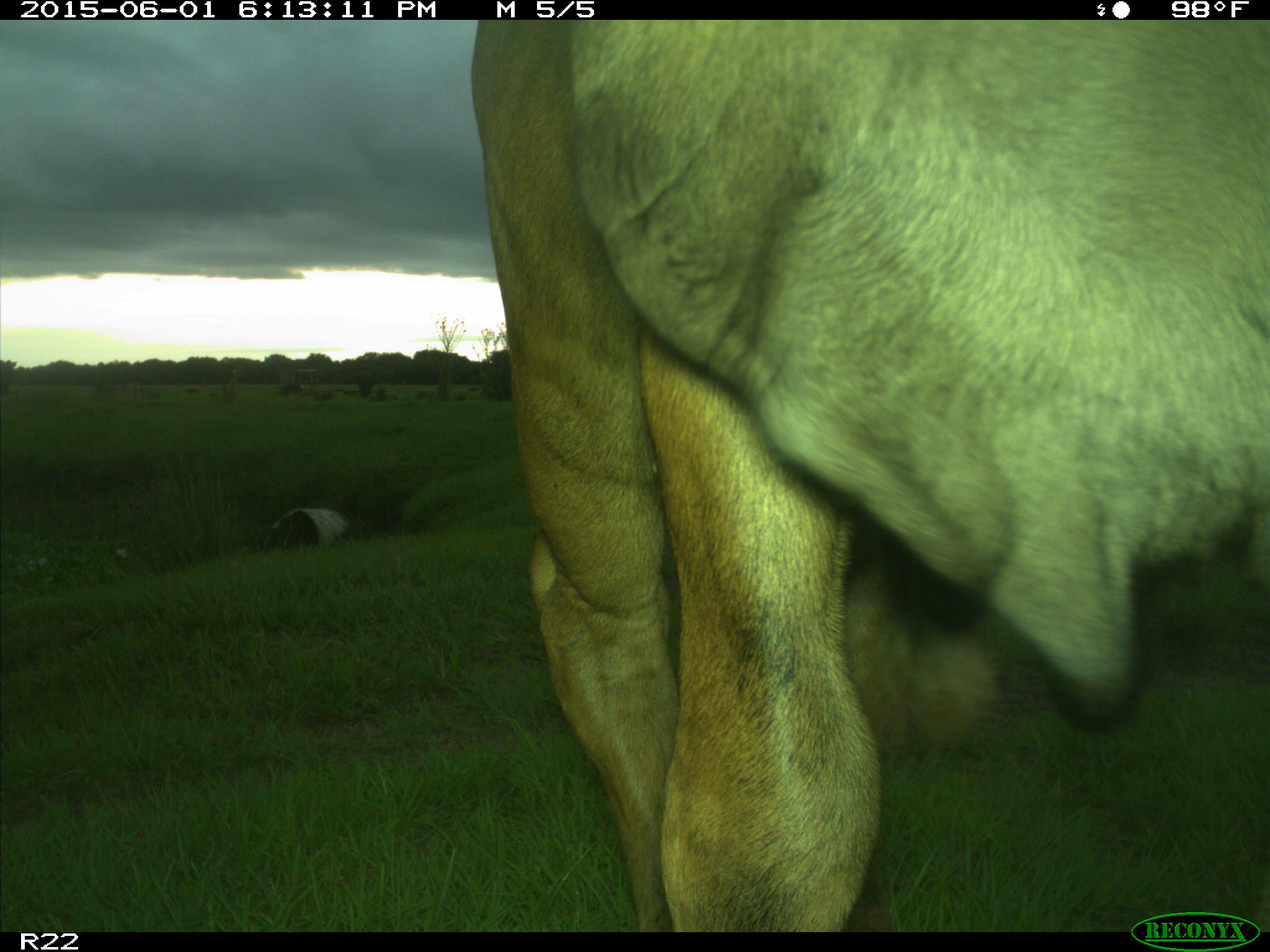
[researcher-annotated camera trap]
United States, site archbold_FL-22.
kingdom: Animalia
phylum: Chordata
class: Mammalia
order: Artiodactyla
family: Bovidae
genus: Bos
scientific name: Bos taurus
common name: domestic cow